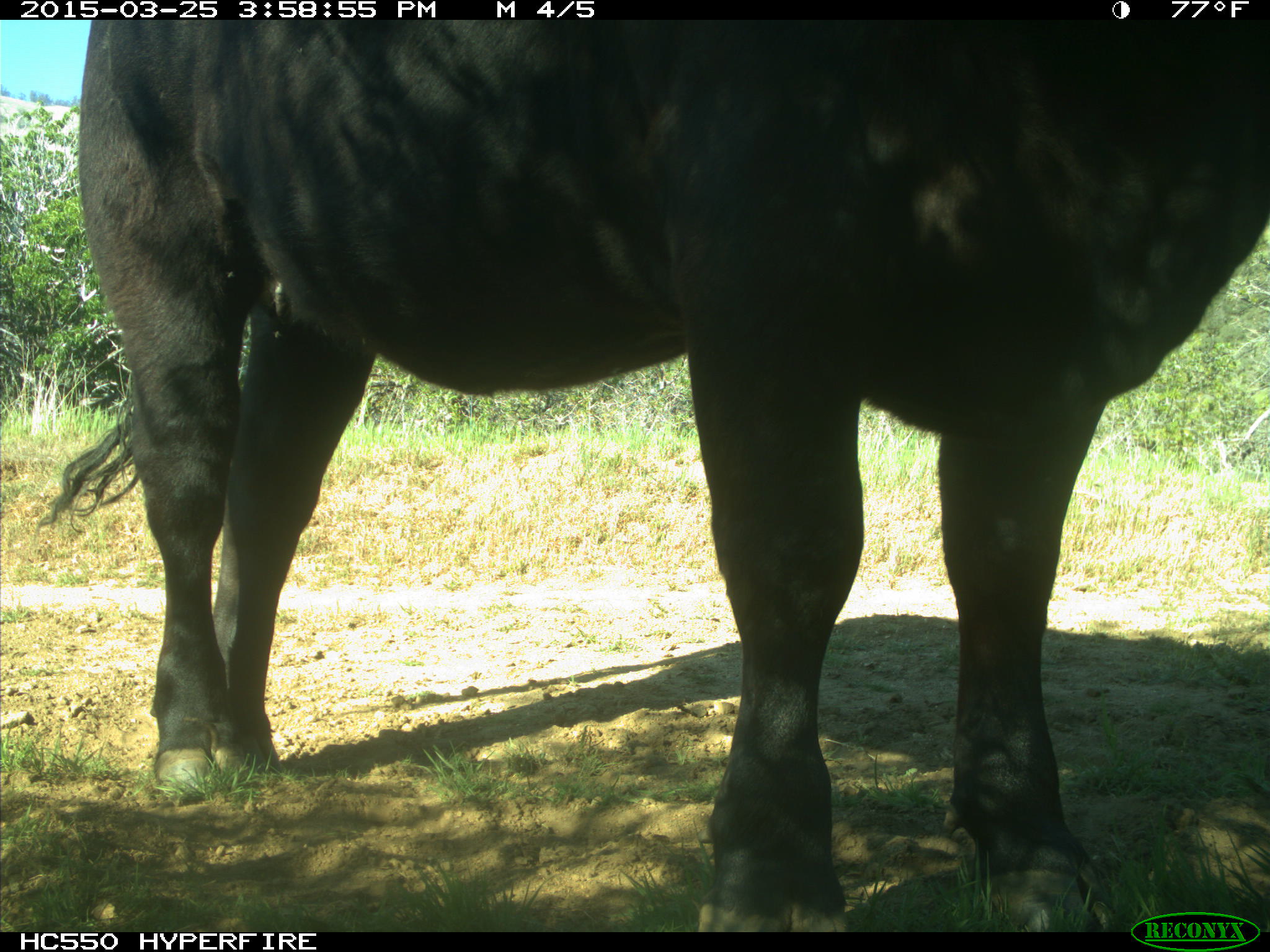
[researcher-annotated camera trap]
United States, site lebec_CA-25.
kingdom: Animalia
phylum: Chordata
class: Mammalia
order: Artiodactyla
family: Bovidae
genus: Bos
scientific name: Bos taurus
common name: domestic cow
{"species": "Bos taurus (domestic cow)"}